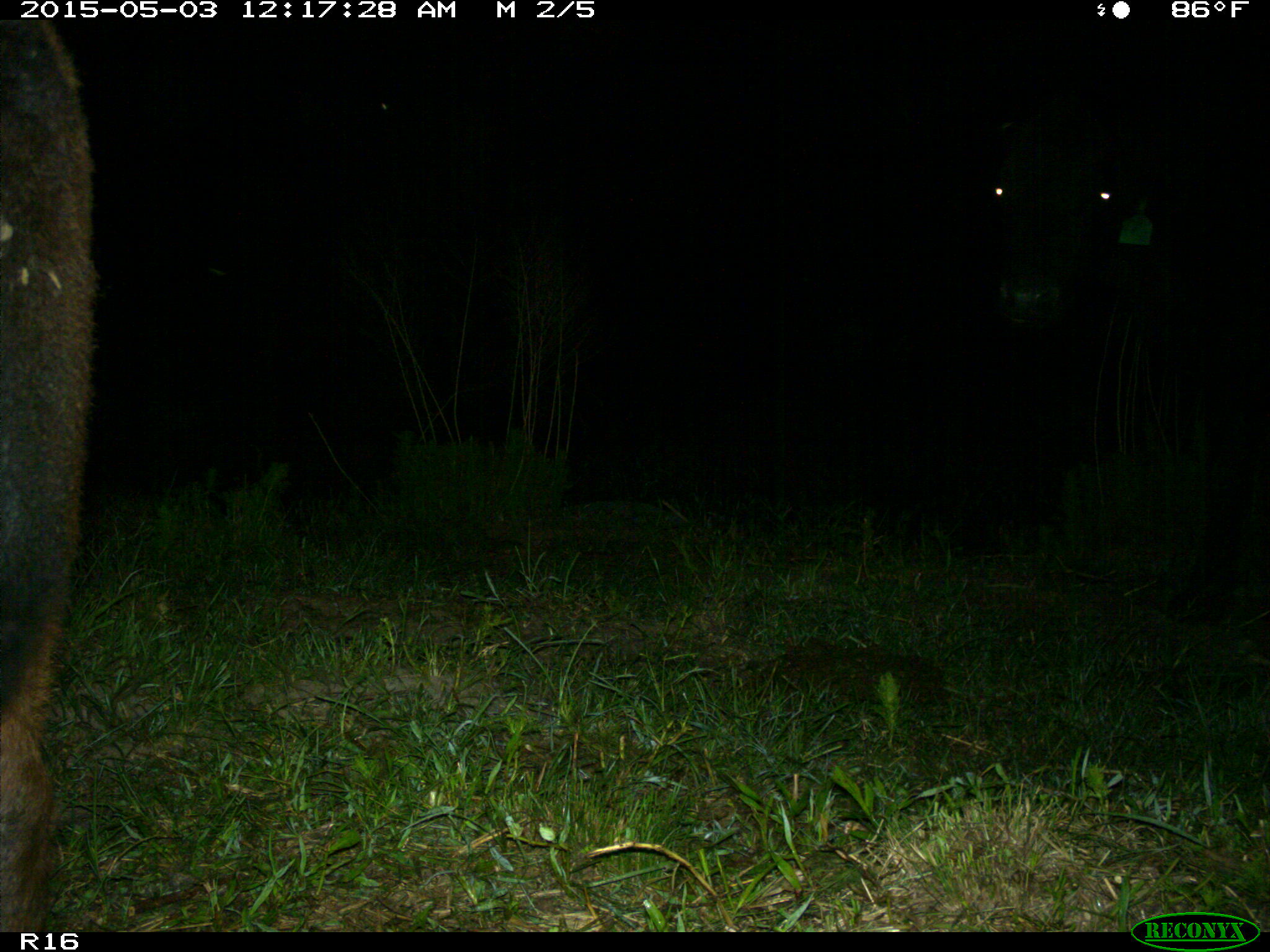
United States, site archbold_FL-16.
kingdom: Animalia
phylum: Chordata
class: Mammalia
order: Artiodactyla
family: Bovidae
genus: Bos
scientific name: Bos taurus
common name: domestic cow